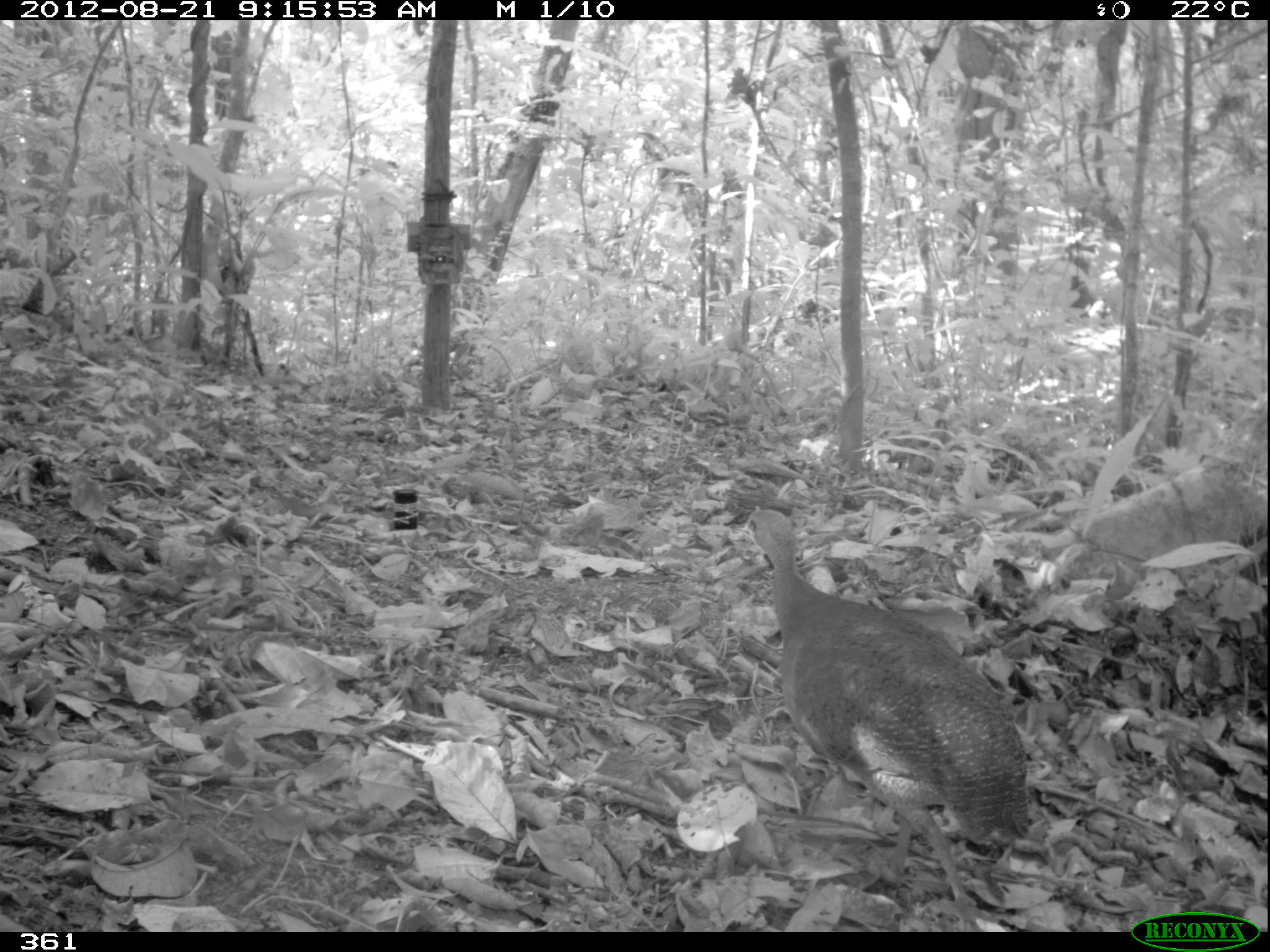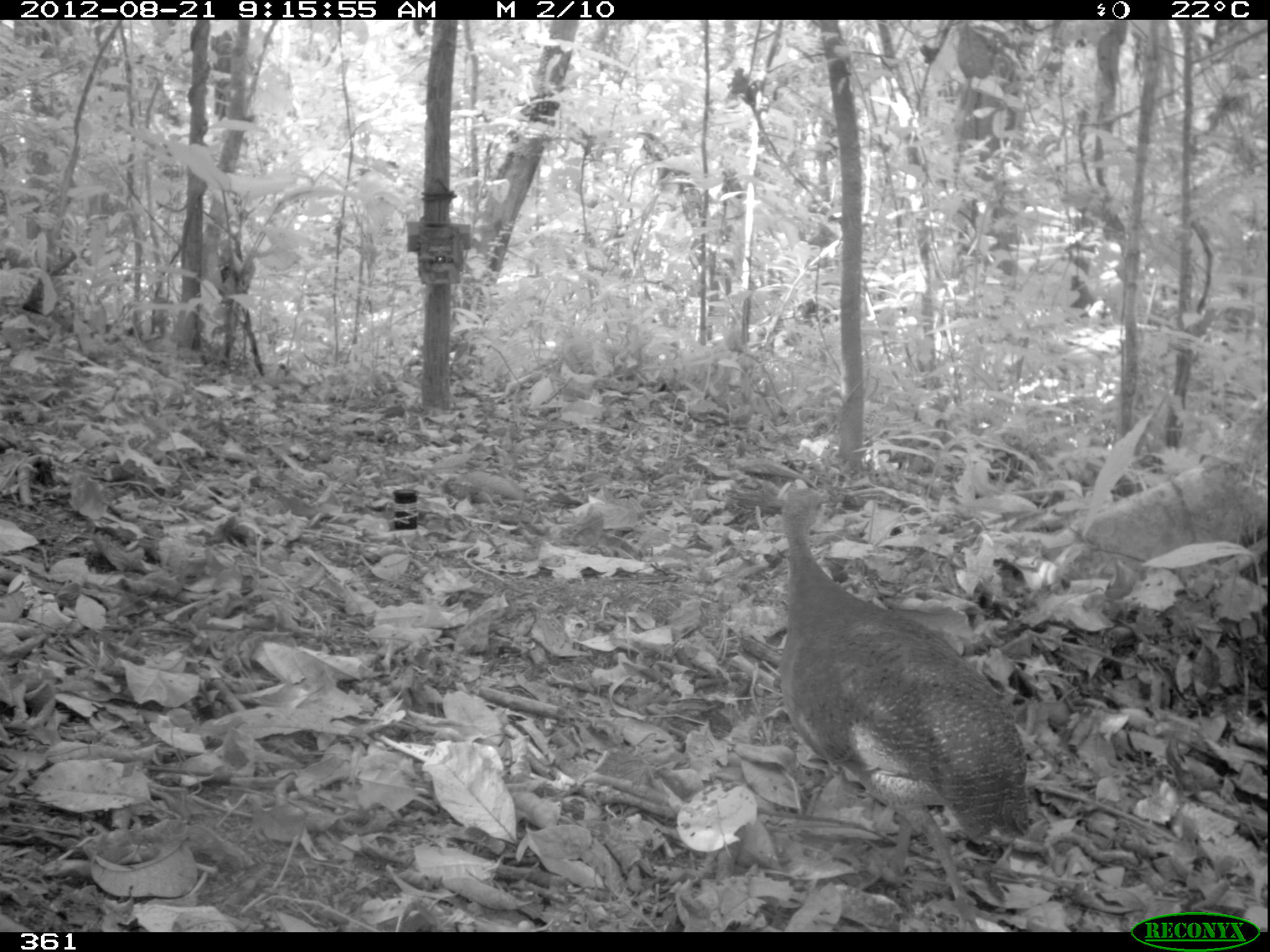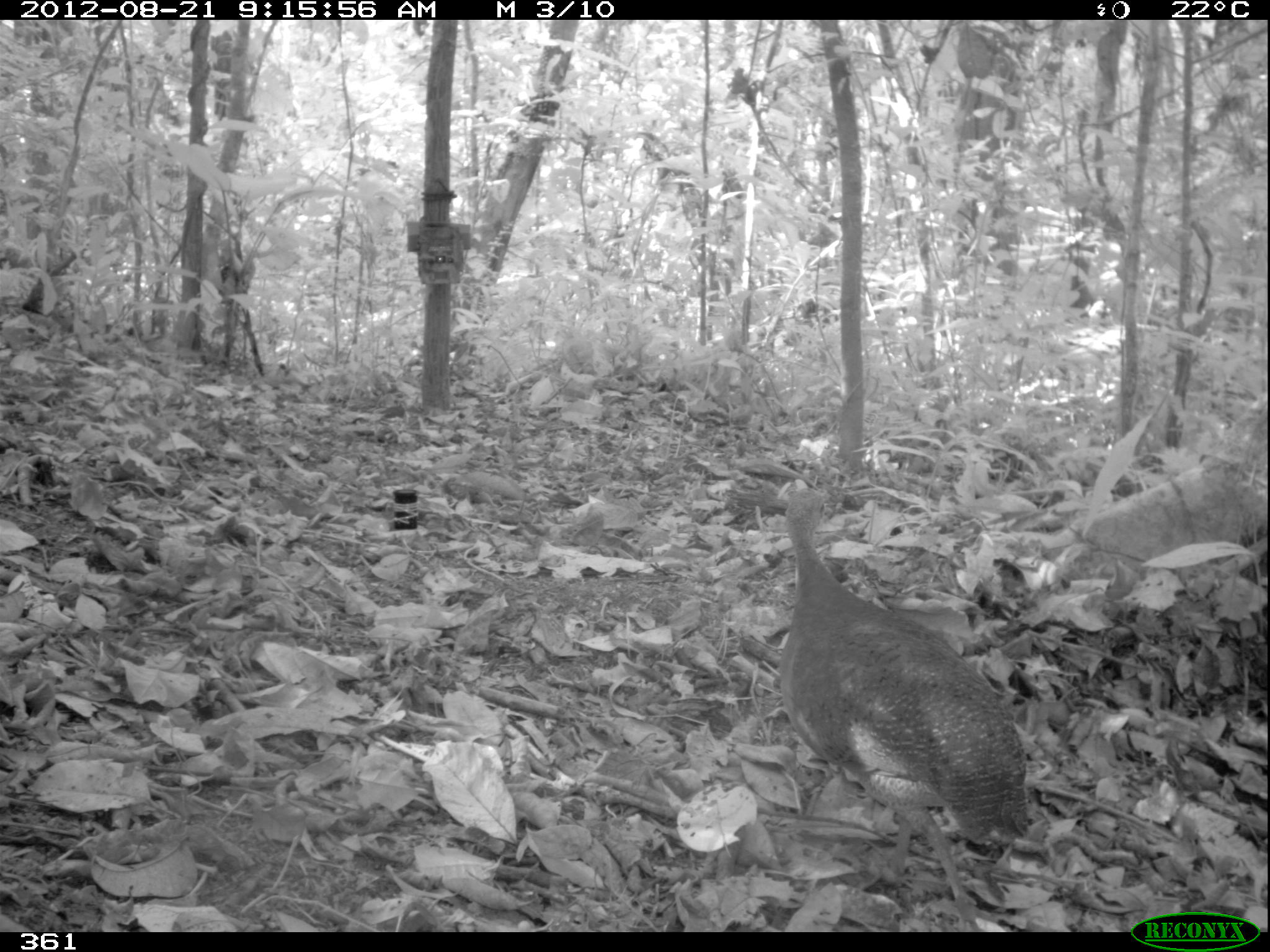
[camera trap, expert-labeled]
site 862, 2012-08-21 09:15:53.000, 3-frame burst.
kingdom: Animalia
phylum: Chordata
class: Aves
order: Galliformes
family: Phasianidae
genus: Alectoris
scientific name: Alectoris rufa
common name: red-legged partridge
Alectoris rufa (red-legged partridge).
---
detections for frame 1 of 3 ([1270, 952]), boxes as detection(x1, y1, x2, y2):
alectoris rufa: detection(739, 507, 1029, 931)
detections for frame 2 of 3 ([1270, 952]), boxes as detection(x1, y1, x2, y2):
alectoris rufa: detection(774, 484, 1035, 931)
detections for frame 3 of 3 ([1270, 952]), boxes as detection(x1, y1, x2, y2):
alectoris rufa: detection(776, 485, 1033, 930)